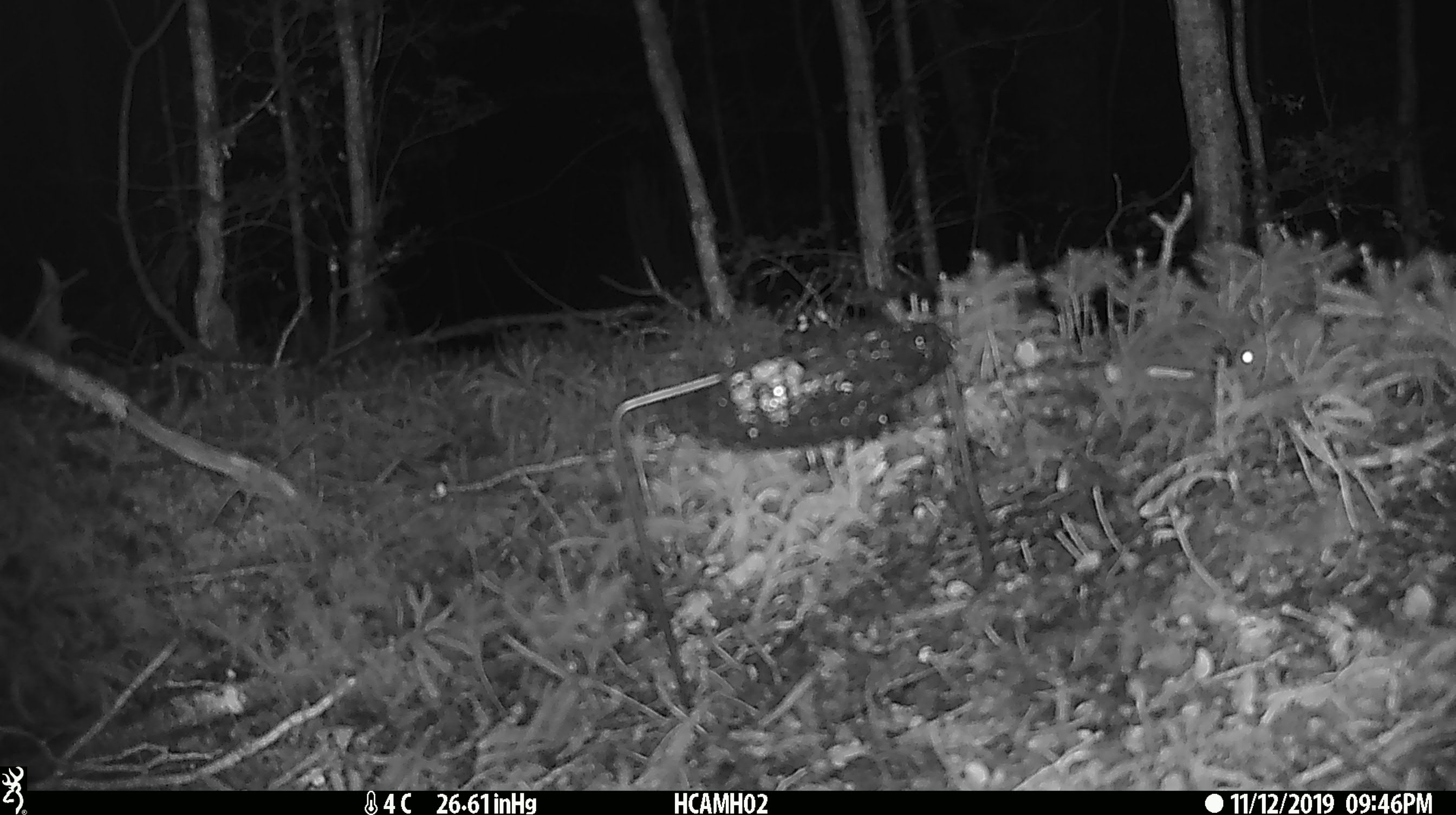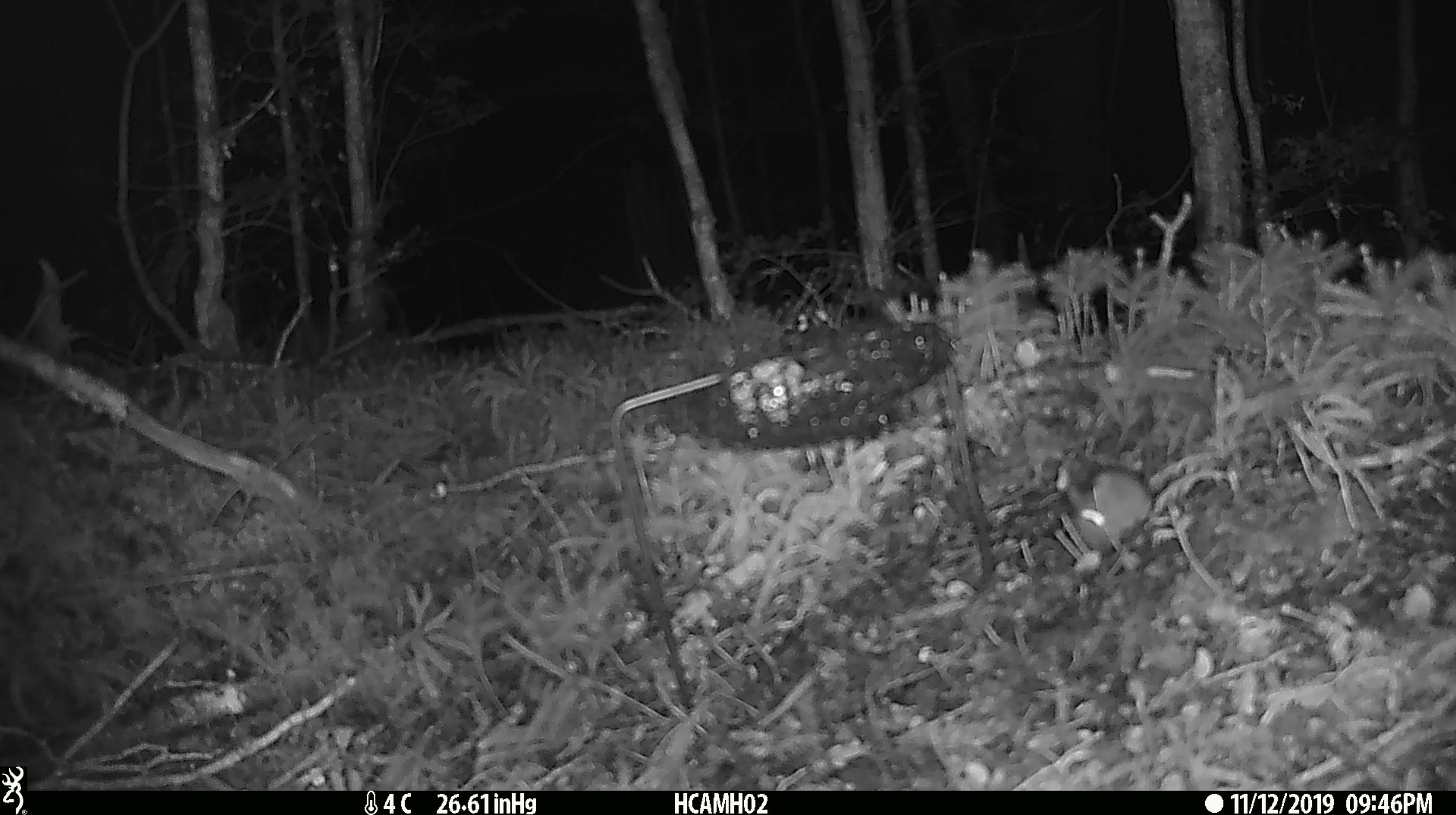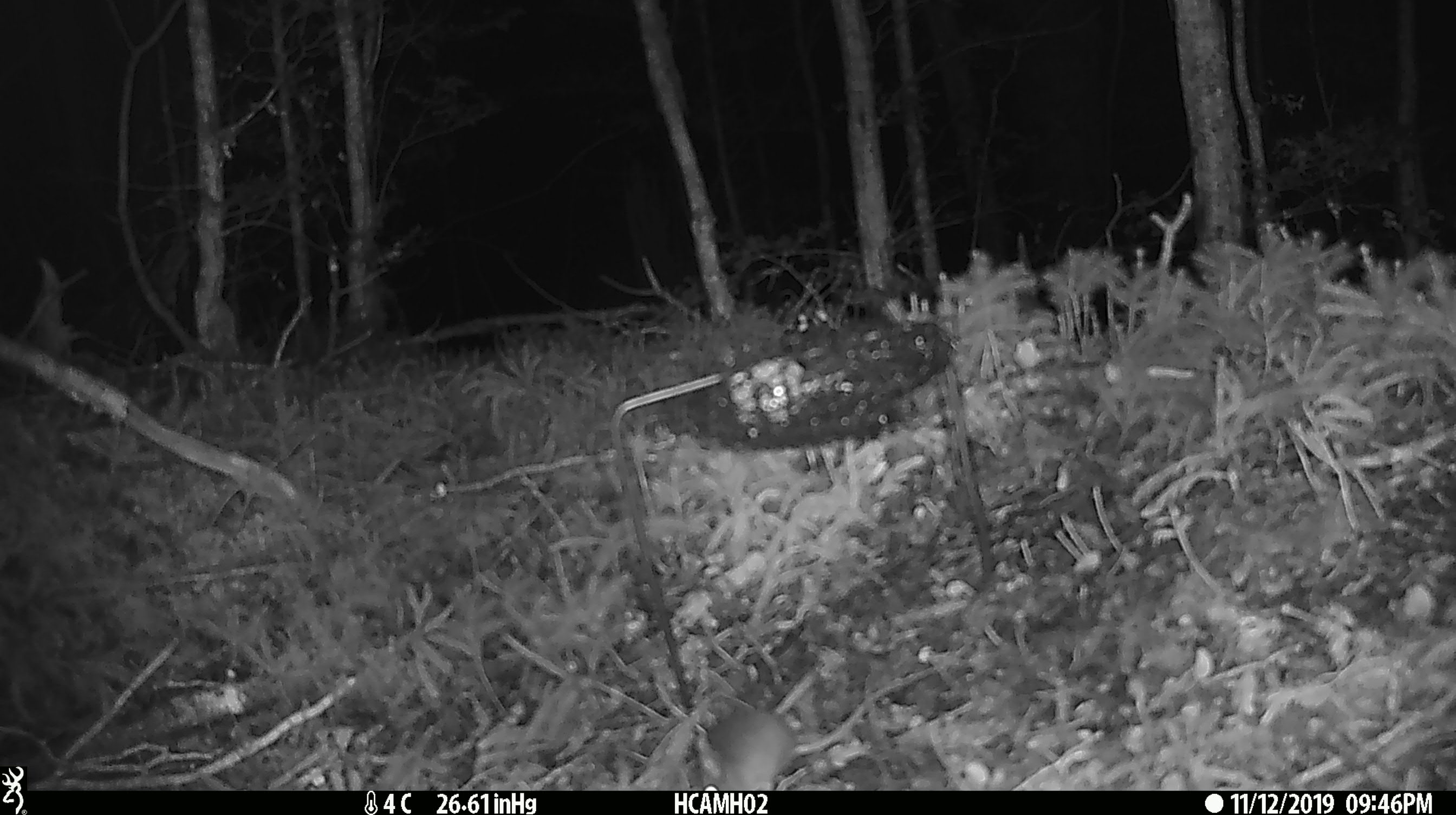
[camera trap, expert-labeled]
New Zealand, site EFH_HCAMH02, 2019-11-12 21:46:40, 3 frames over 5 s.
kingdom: Animalia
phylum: Chordata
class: Mammalia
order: Rodentia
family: Muridae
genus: Mus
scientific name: Mus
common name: mouse